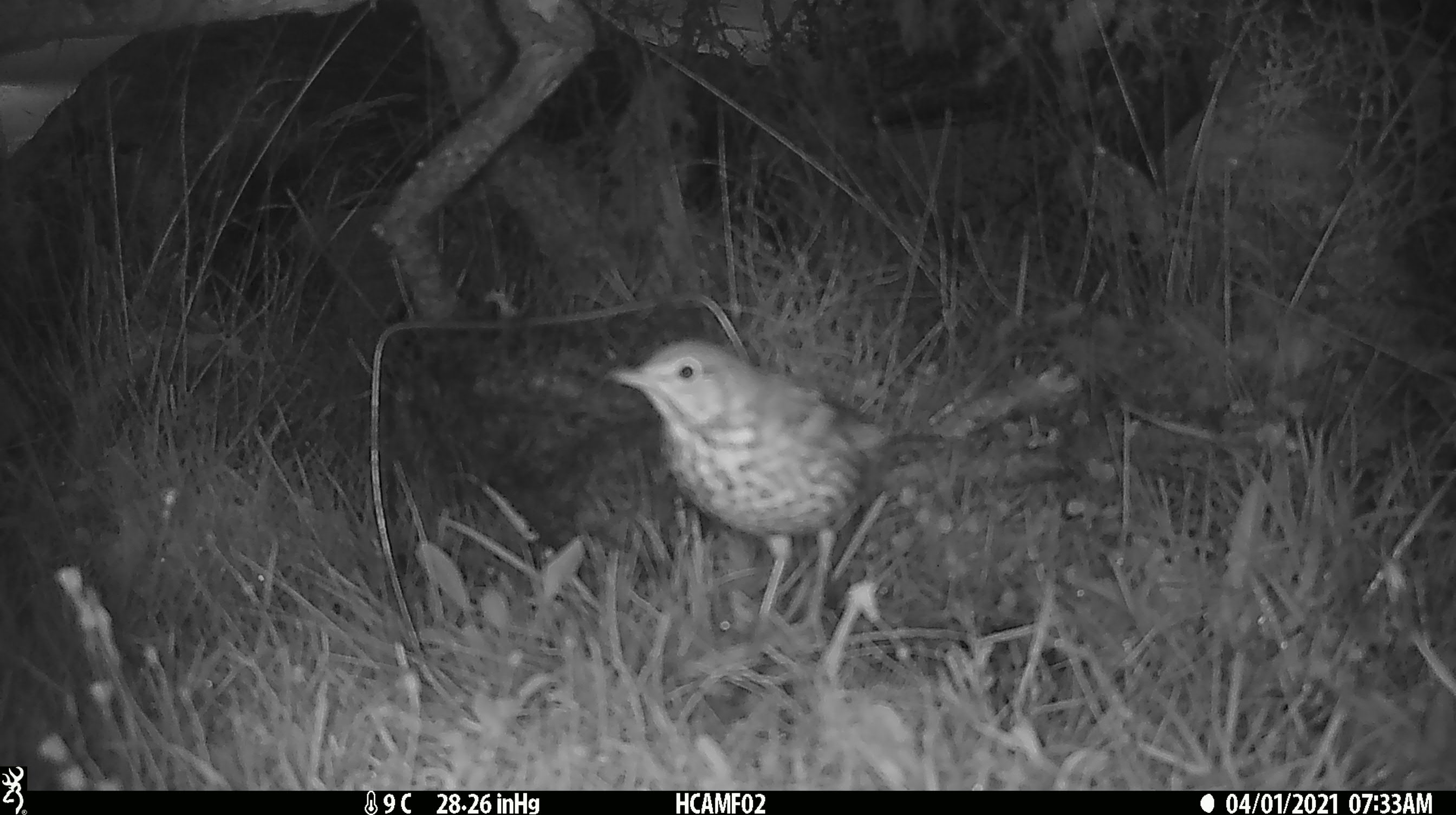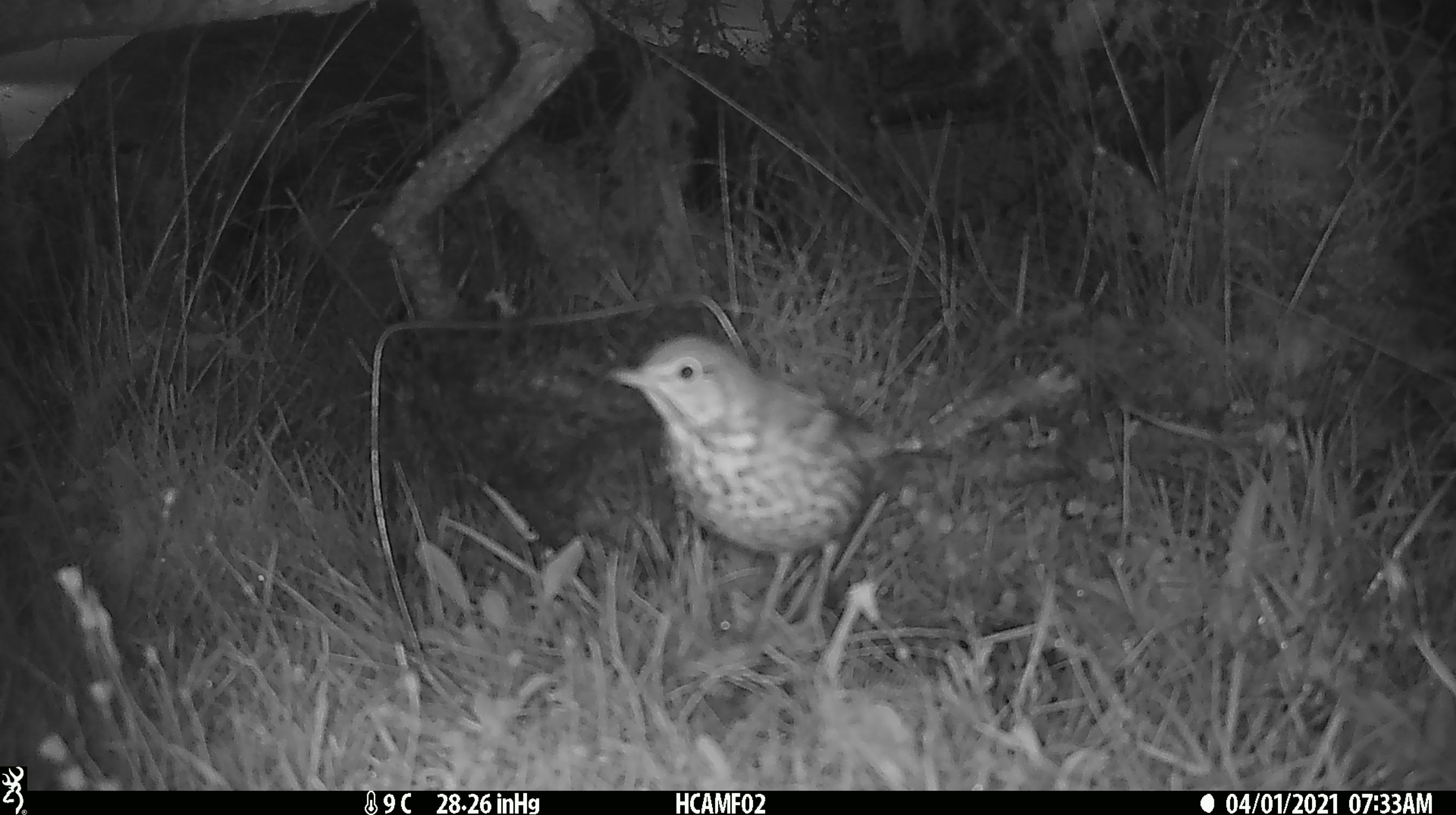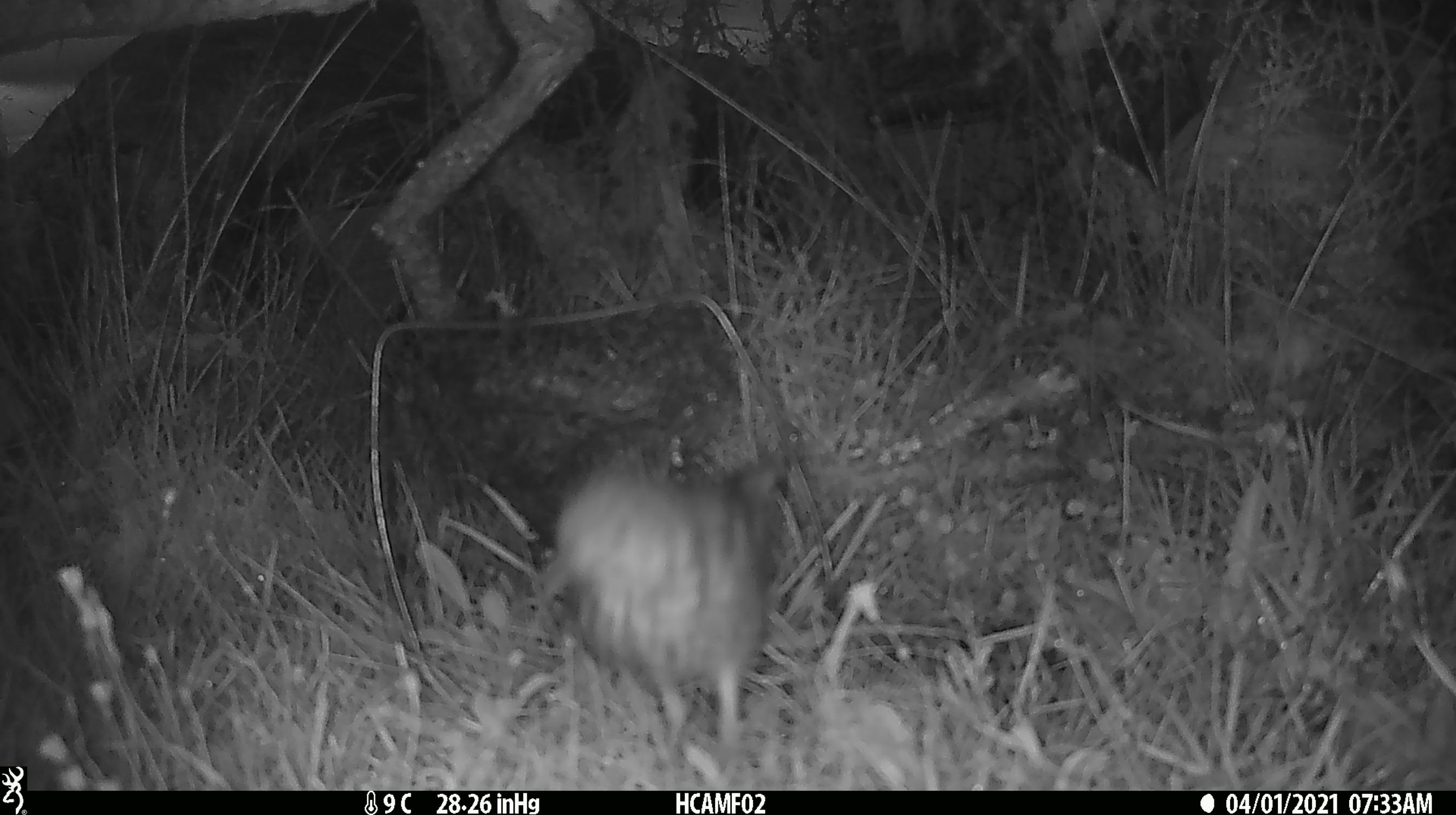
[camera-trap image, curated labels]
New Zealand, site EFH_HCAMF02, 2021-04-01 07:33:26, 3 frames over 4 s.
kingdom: Animalia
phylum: Chordata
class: Aves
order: Passeriformes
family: Turdidae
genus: Turdus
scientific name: Turdus philomelos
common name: song thrush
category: thrush